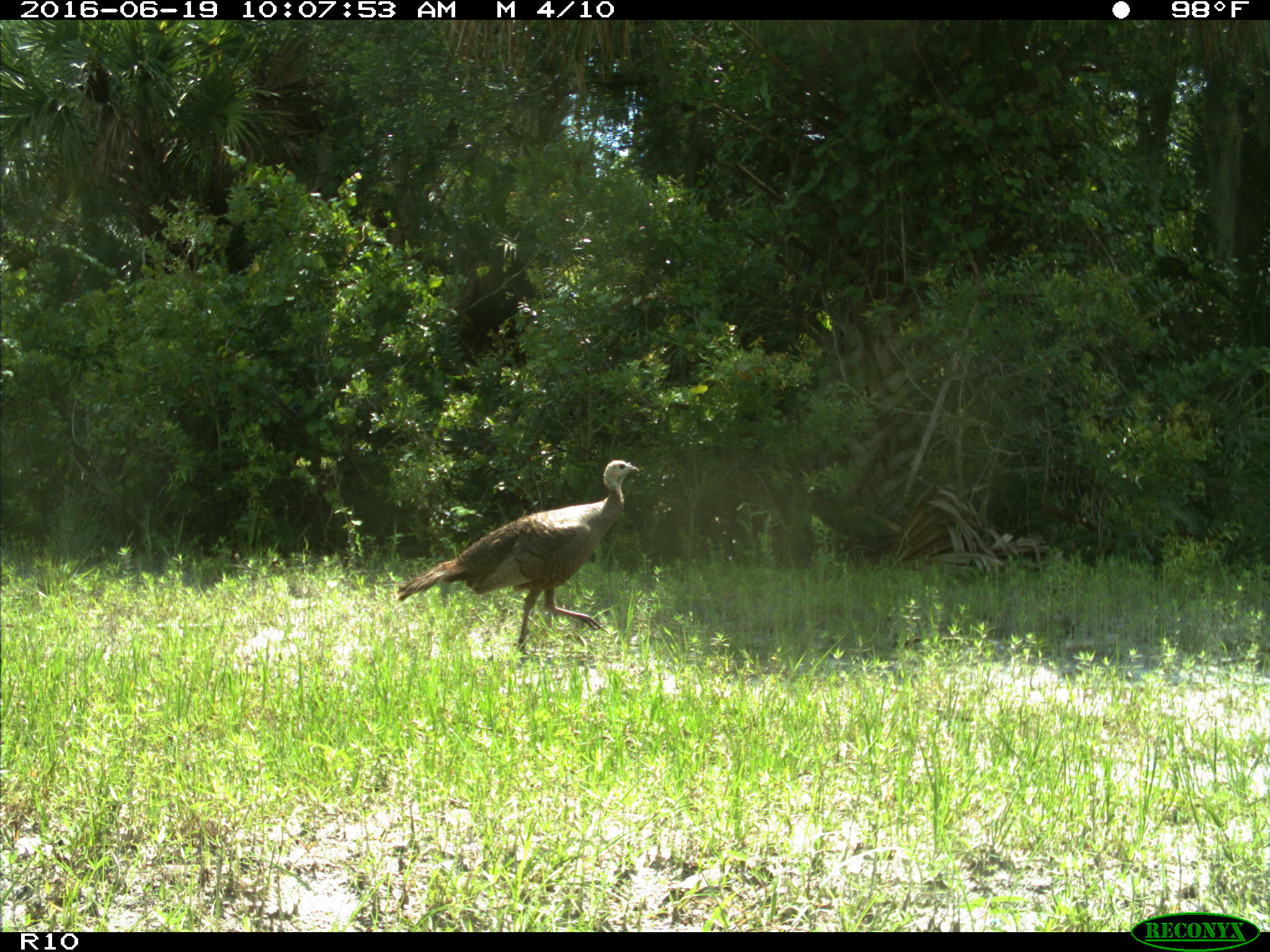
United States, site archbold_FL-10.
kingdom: Animalia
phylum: Chordata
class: Aves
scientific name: Aves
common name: birds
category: unidentified bird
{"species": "unidentified bird (birds) (Aves)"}